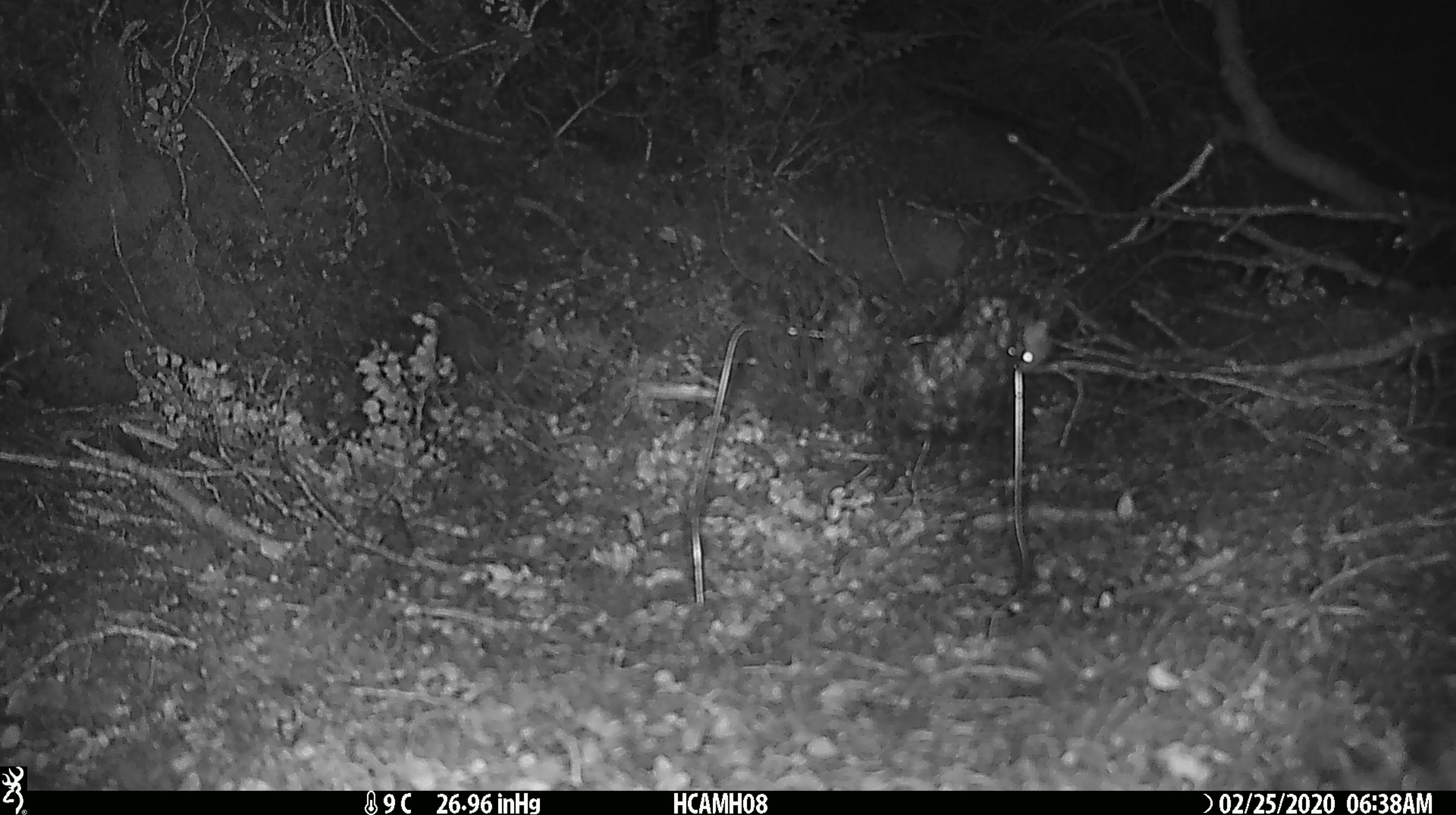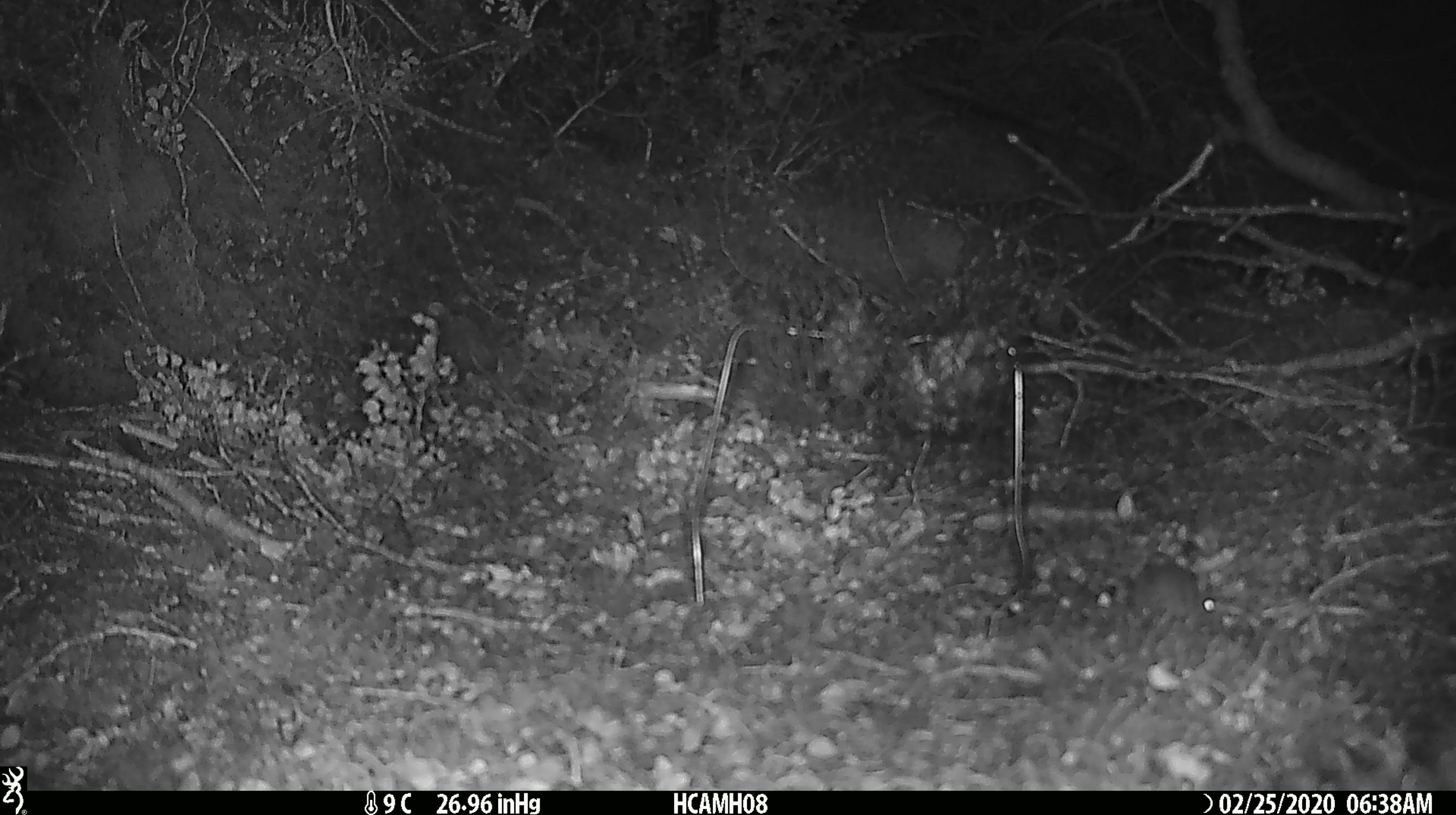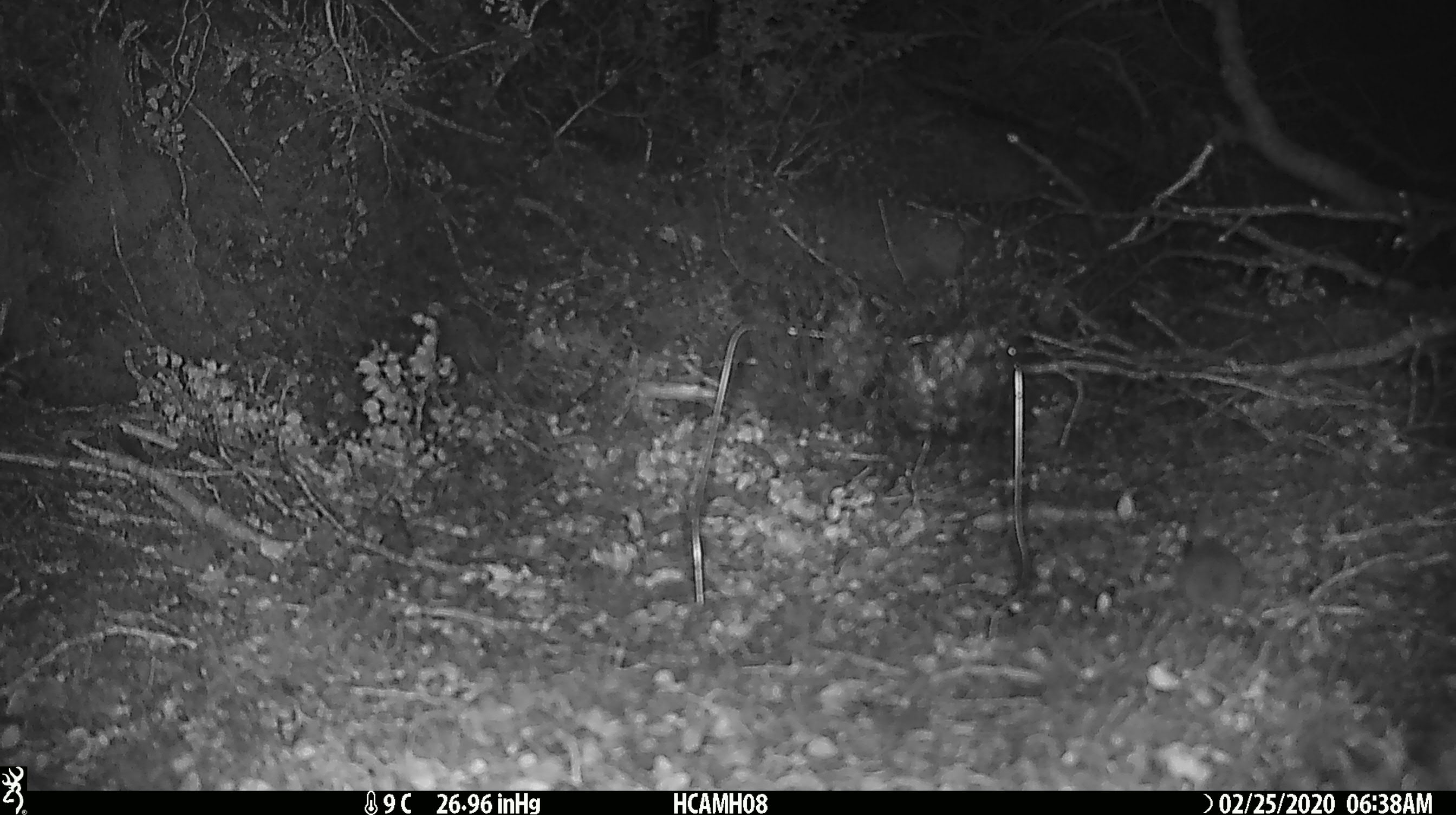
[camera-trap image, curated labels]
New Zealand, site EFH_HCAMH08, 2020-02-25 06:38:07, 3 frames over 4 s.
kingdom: Animalia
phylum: Chordata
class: Mammalia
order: Rodentia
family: Muridae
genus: Mus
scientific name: Mus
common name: mouse